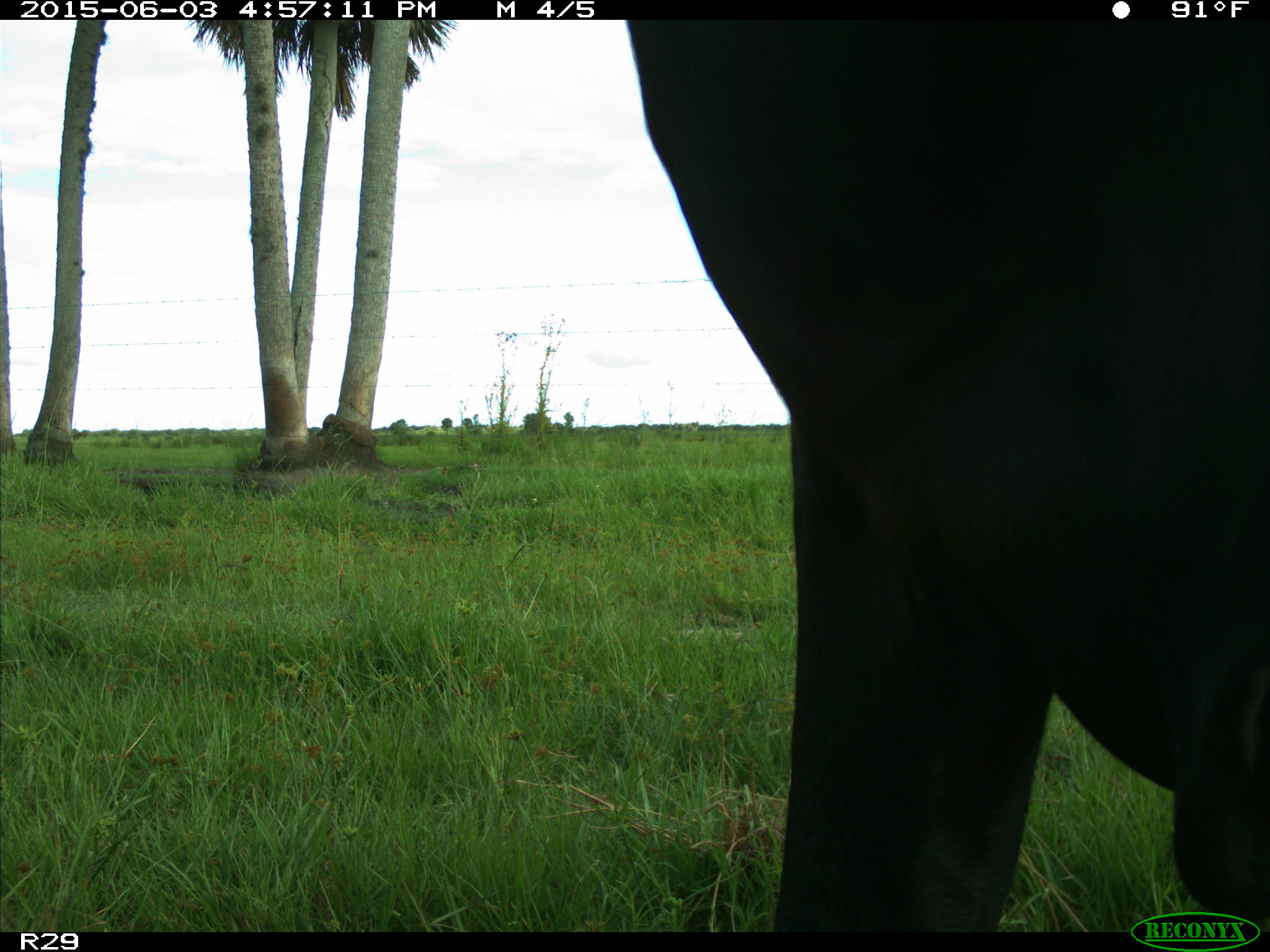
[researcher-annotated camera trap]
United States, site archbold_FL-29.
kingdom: Animalia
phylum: Chordata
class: Mammalia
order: Artiodactyla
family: Bovidae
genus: Bos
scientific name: Bos taurus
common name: domestic cow